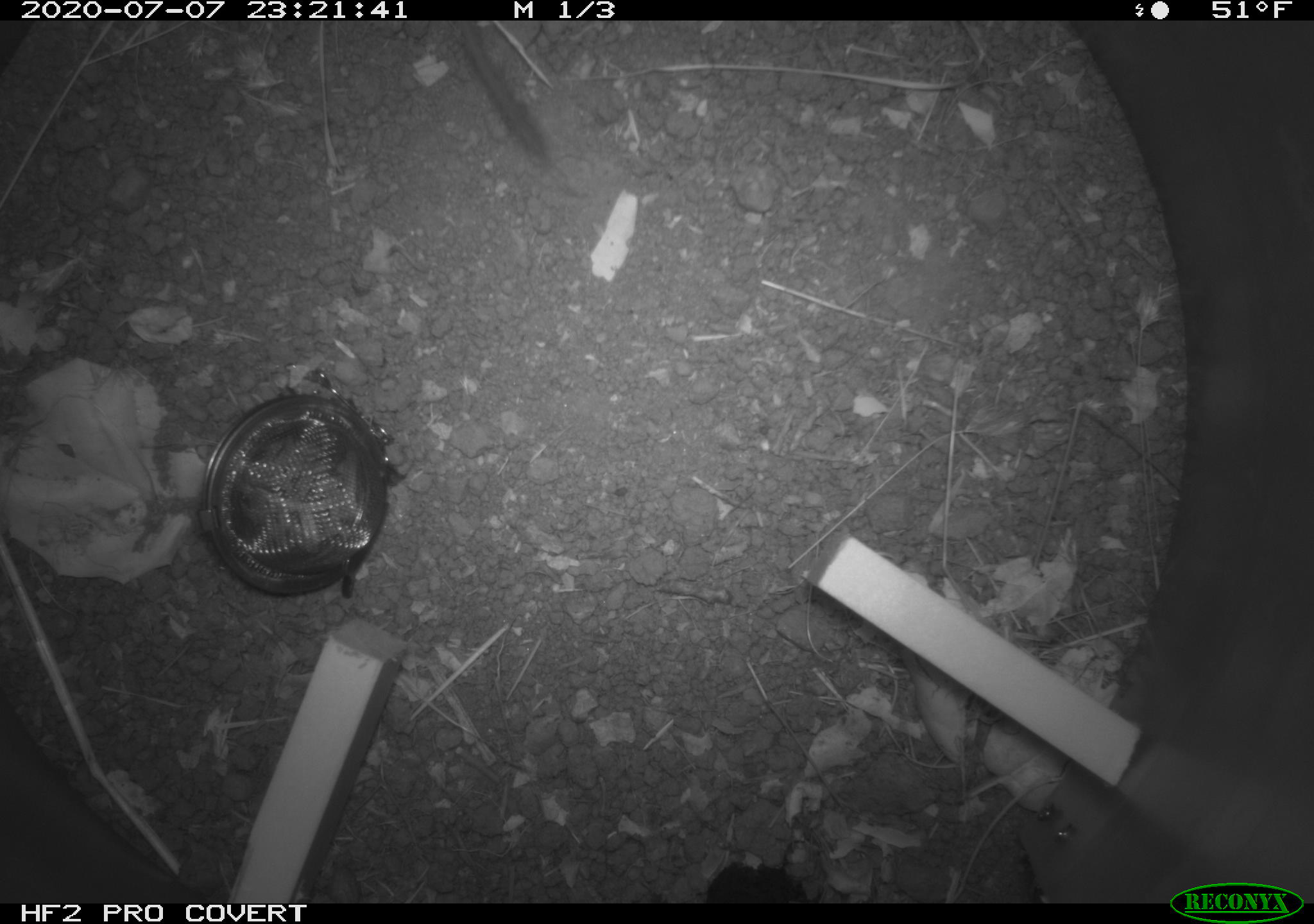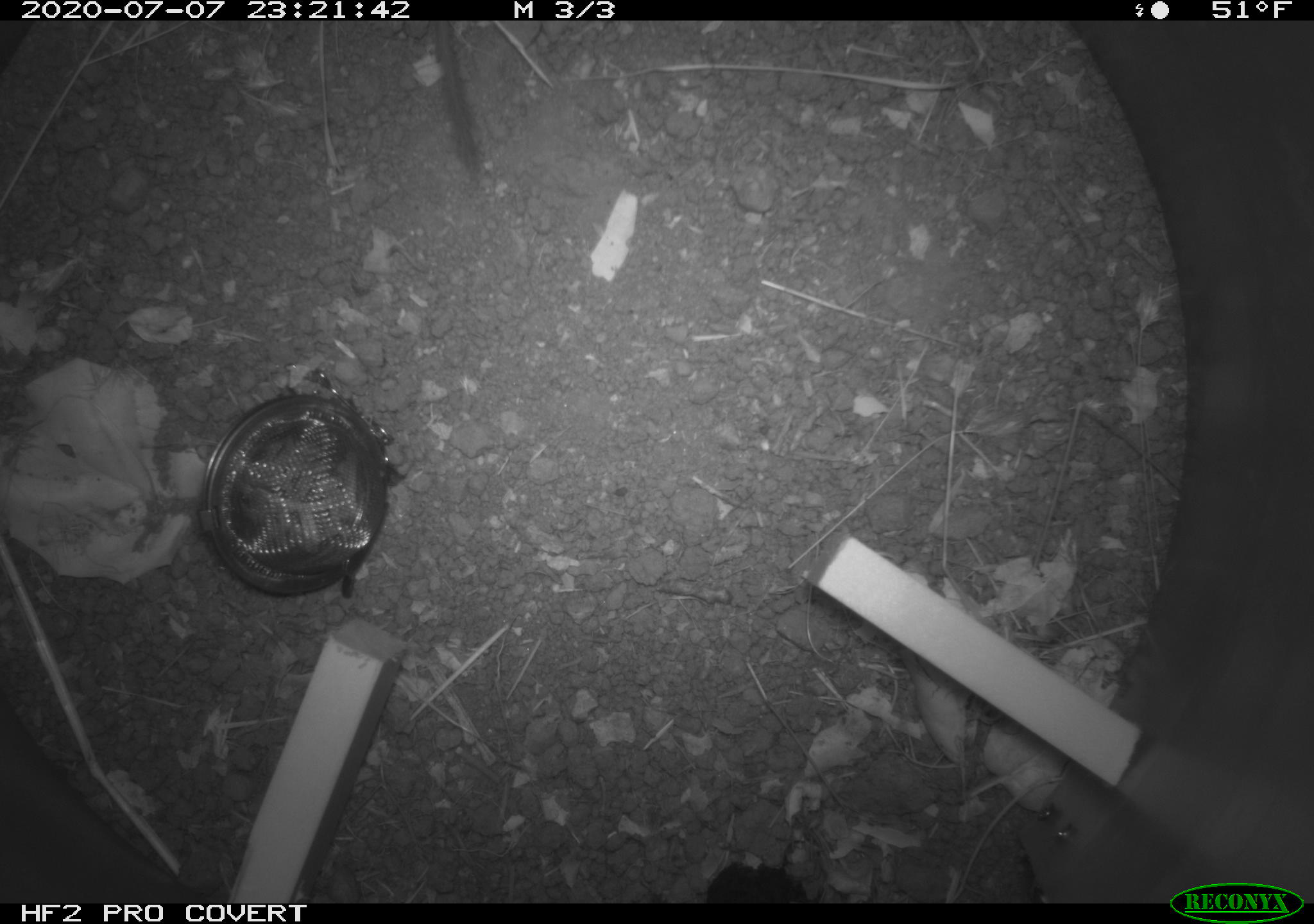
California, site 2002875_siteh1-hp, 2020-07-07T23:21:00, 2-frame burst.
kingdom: Animalia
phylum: Chordata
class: Mammalia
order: Rodentia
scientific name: Rodentia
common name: rodent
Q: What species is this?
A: Rodent (Rodentia).